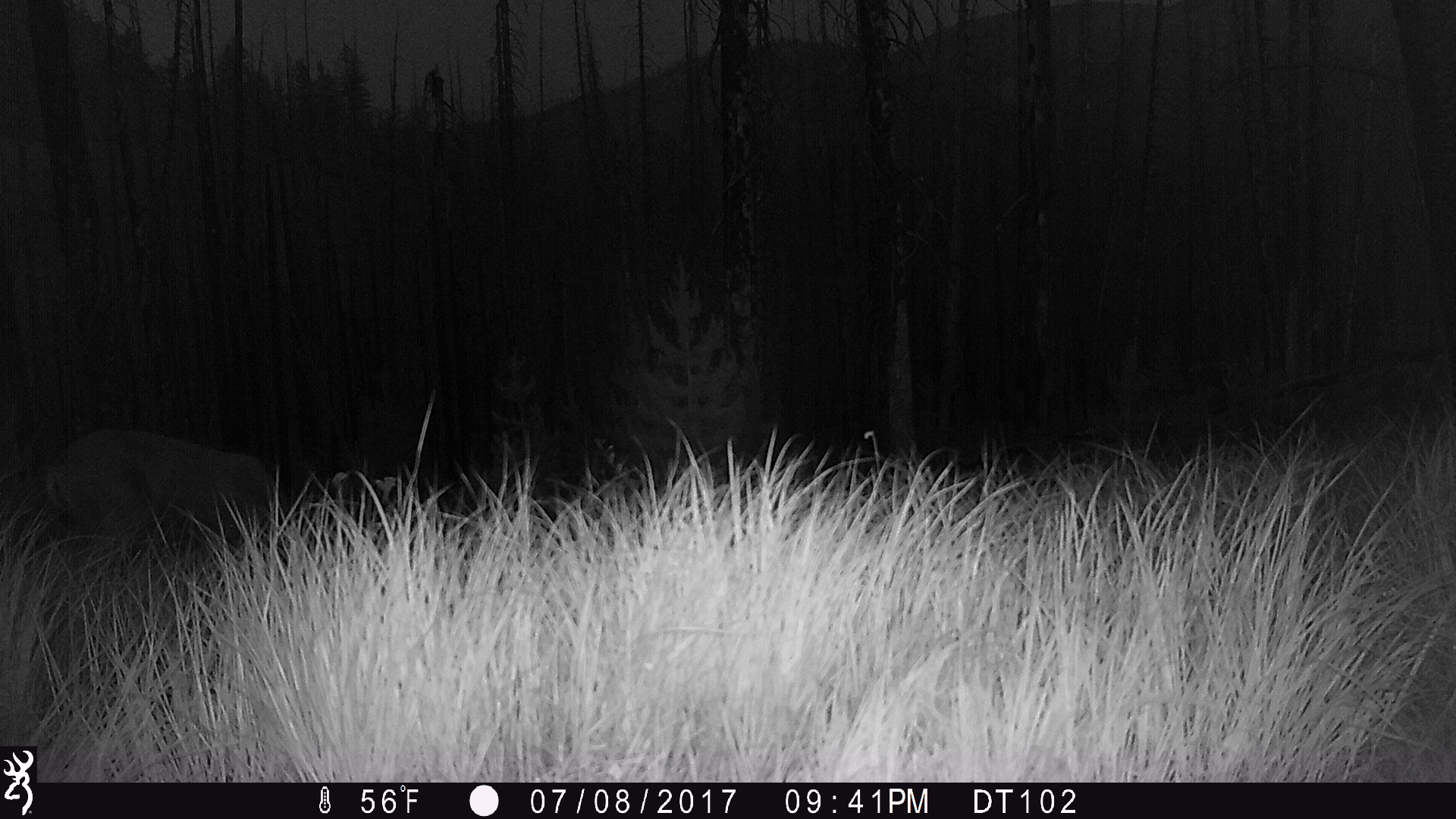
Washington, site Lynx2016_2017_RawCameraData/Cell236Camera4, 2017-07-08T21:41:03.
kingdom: Animalia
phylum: Chordata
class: Mammalia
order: Artiodactyla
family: Cervidae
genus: Odocoileus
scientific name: Odocoileus hemionus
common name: mule deer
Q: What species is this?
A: Odocoileus hemionus (mule deer).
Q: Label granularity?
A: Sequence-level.